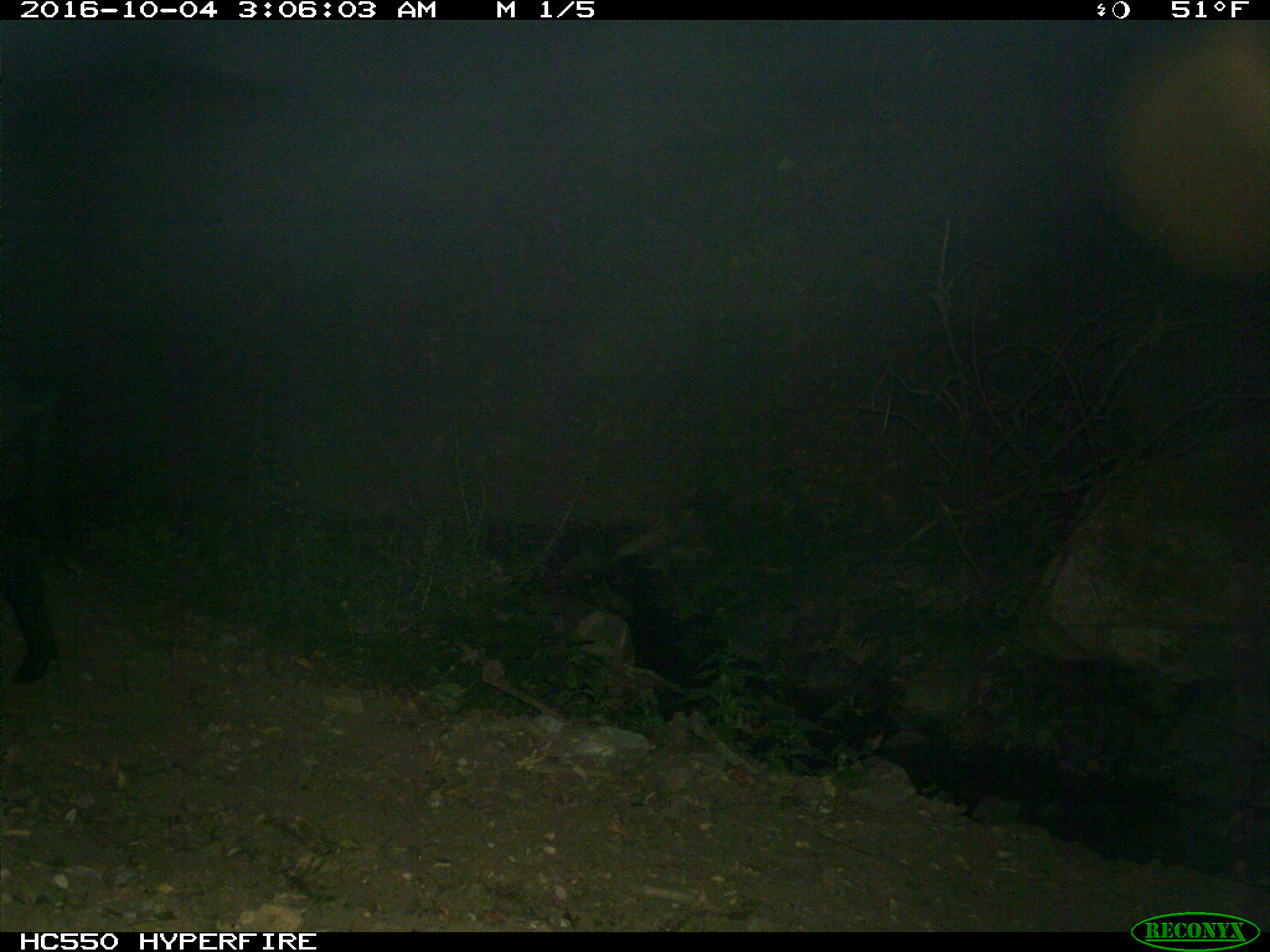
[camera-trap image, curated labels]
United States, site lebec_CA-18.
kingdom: Animalia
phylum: Chordata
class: Mammalia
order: Artiodactyla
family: Suidae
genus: Sus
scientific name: Sus scrofa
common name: wild boar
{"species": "Sus scrofa (wild boar)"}